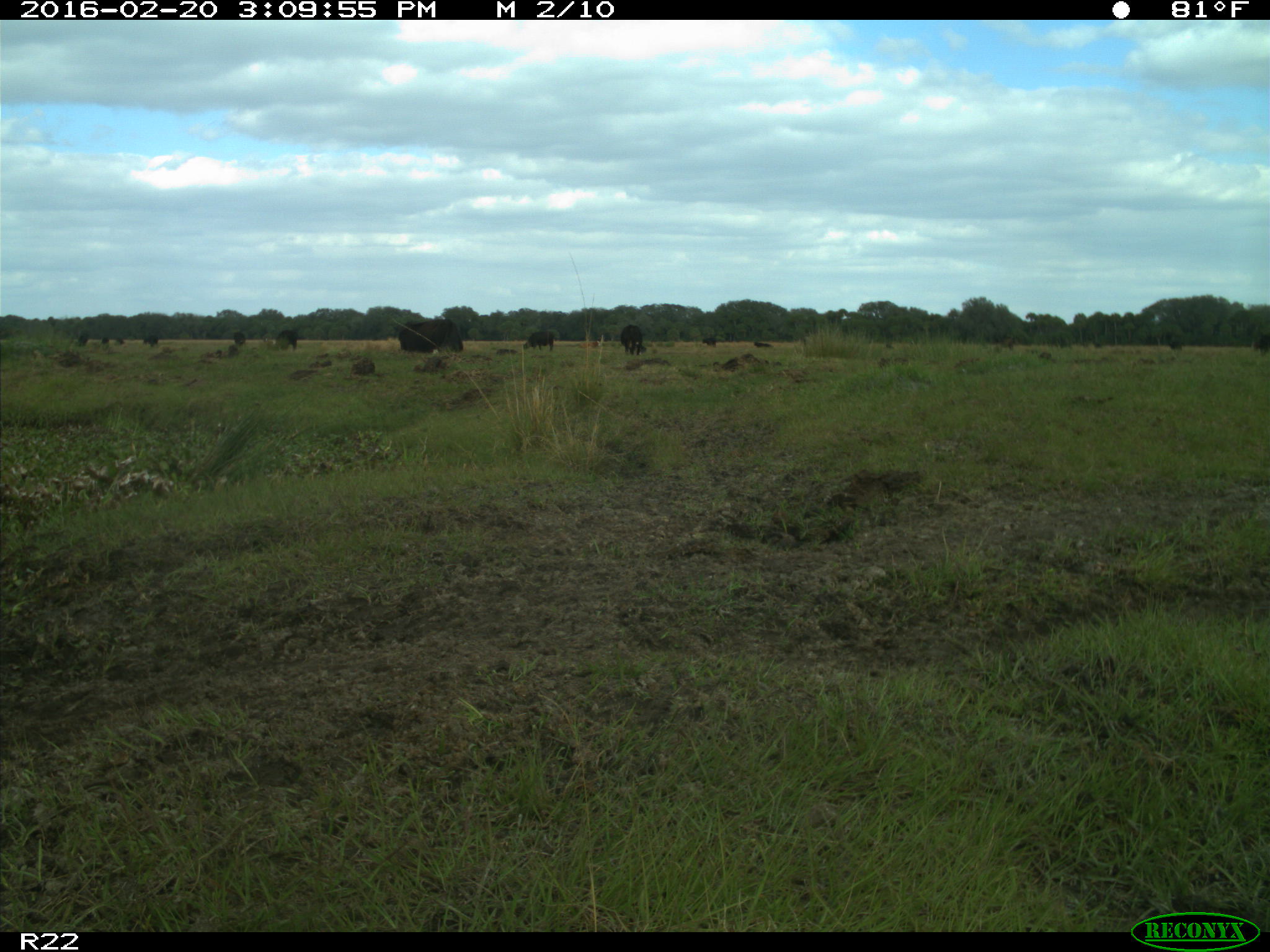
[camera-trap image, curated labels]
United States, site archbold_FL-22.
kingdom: Animalia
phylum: Chordata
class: Mammalia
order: Artiodactyla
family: Bovidae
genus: Bos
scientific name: Bos taurus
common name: domestic cow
Bos taurus (domestic cow).